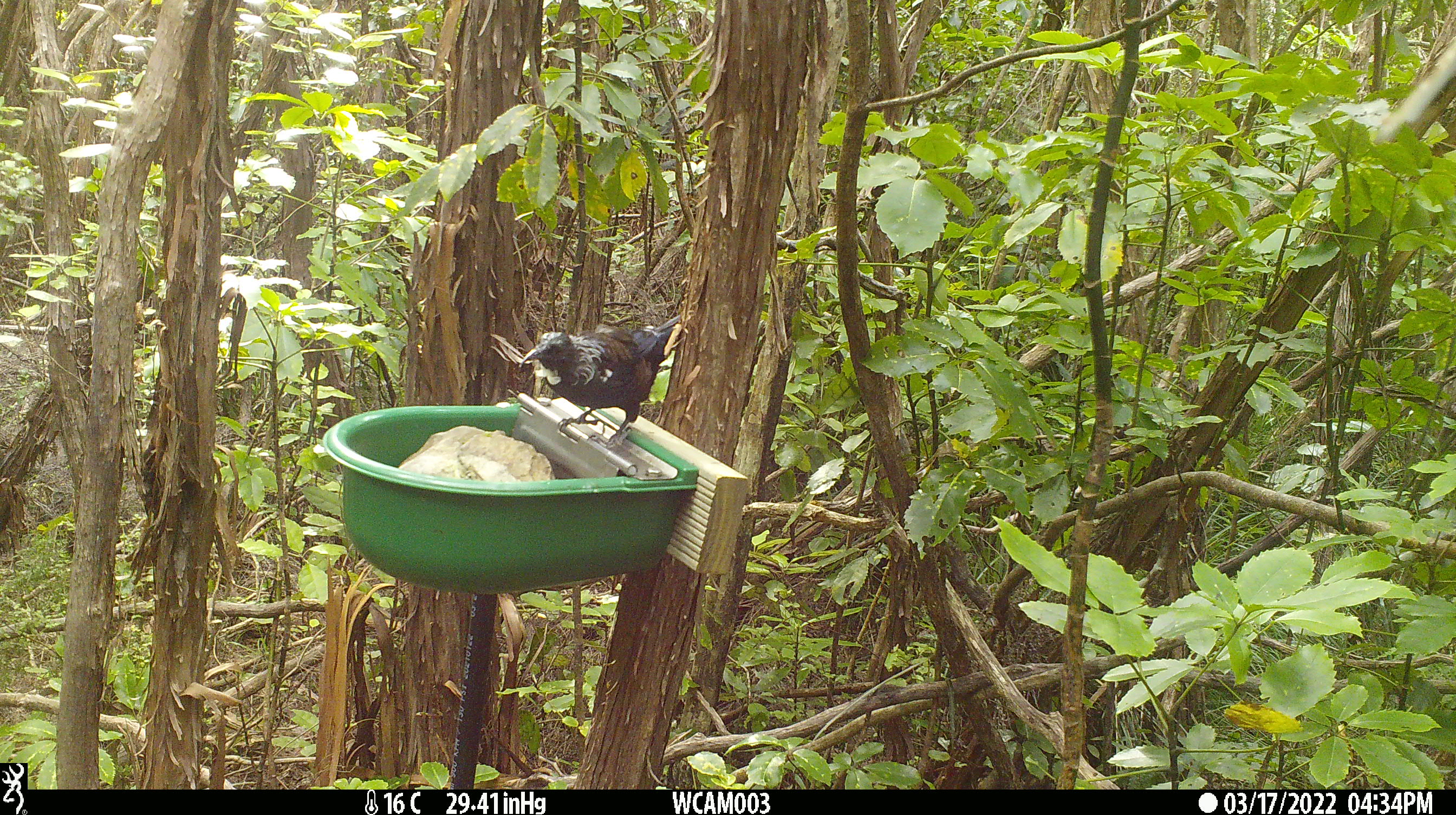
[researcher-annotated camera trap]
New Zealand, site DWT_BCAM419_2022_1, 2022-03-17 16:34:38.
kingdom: Animalia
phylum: Chordata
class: Aves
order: Passeriformes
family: Meliphagidae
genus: Prosthemadera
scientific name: Prosthemadera novaeseelandiae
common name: tui